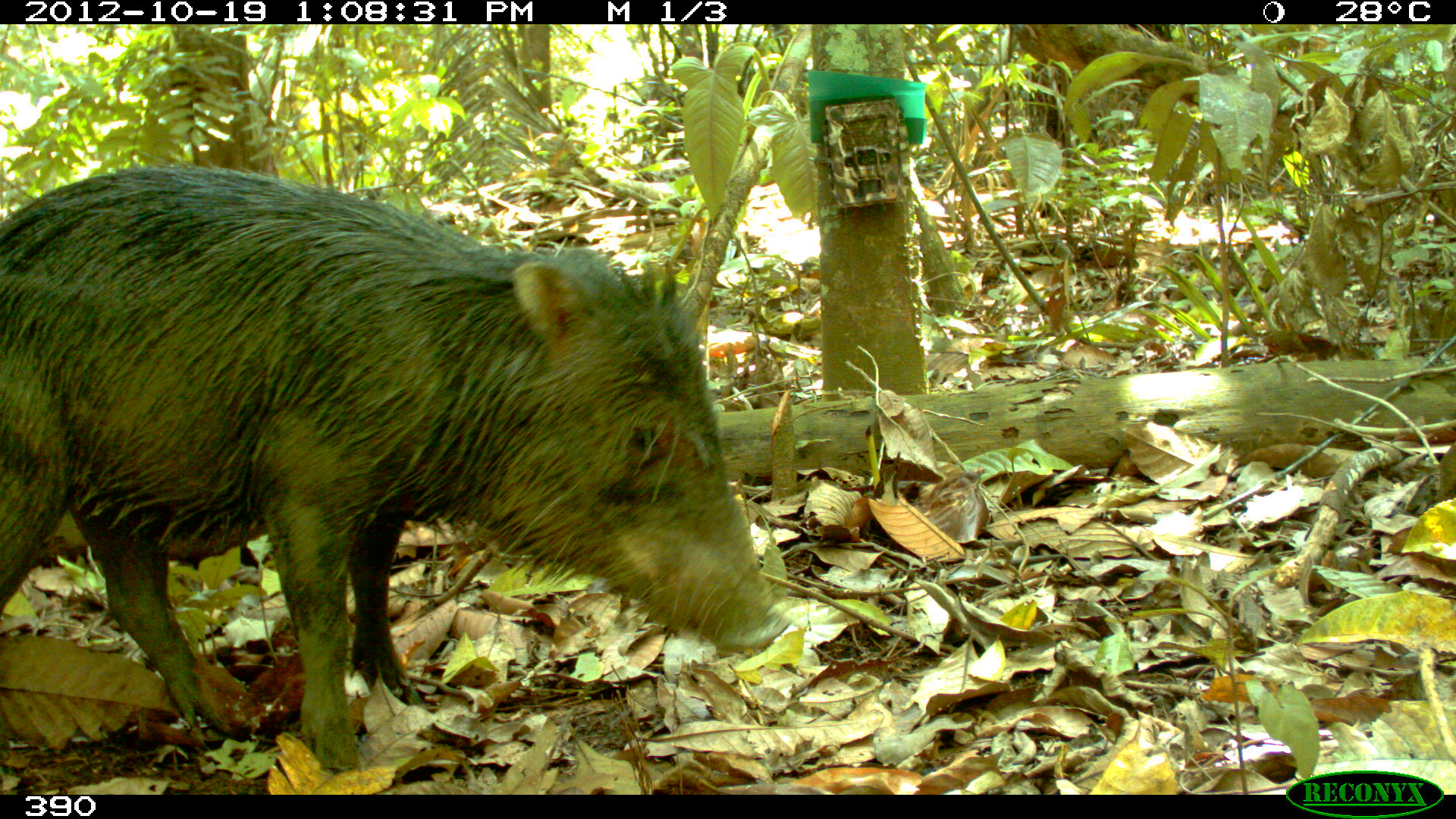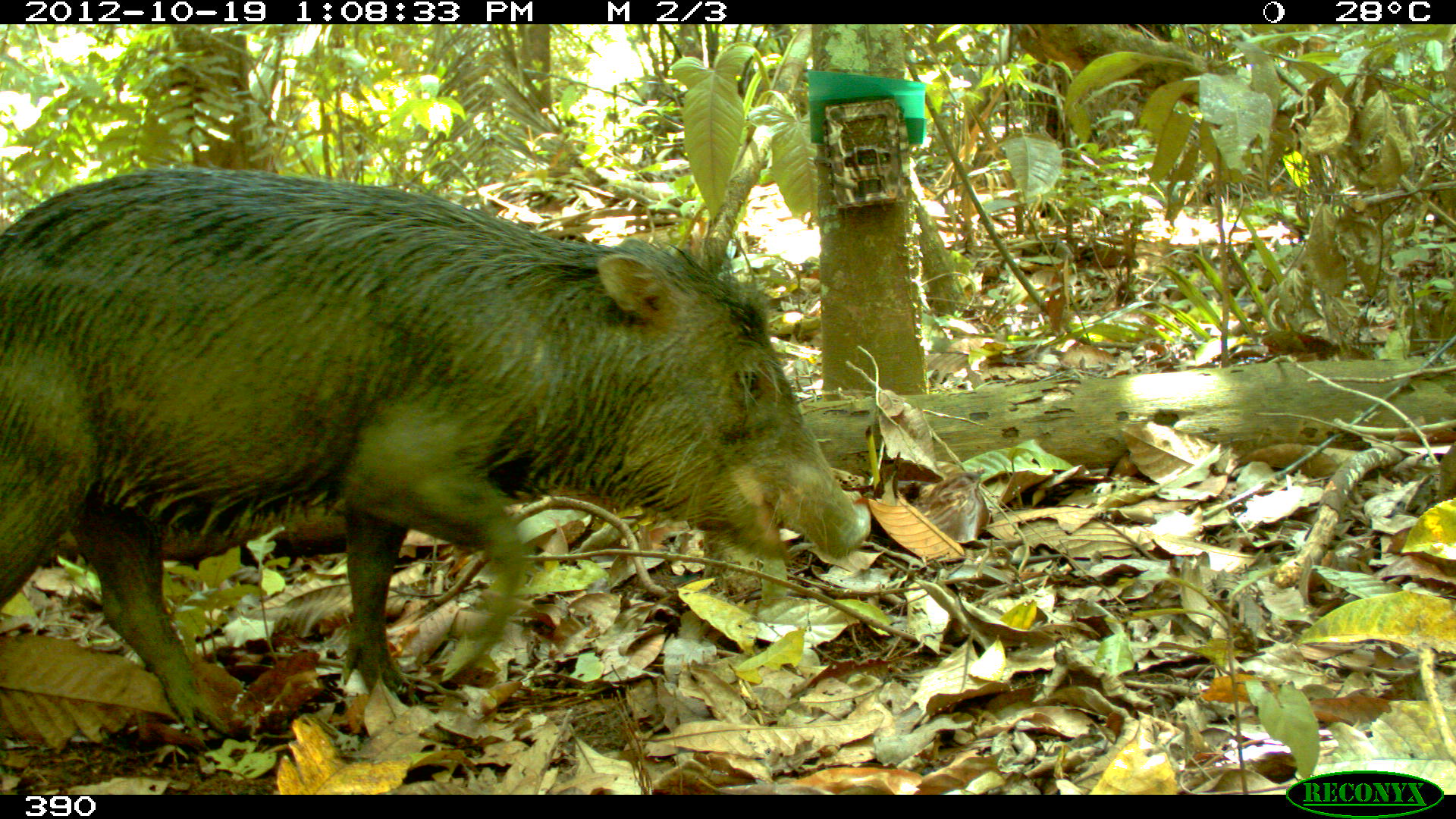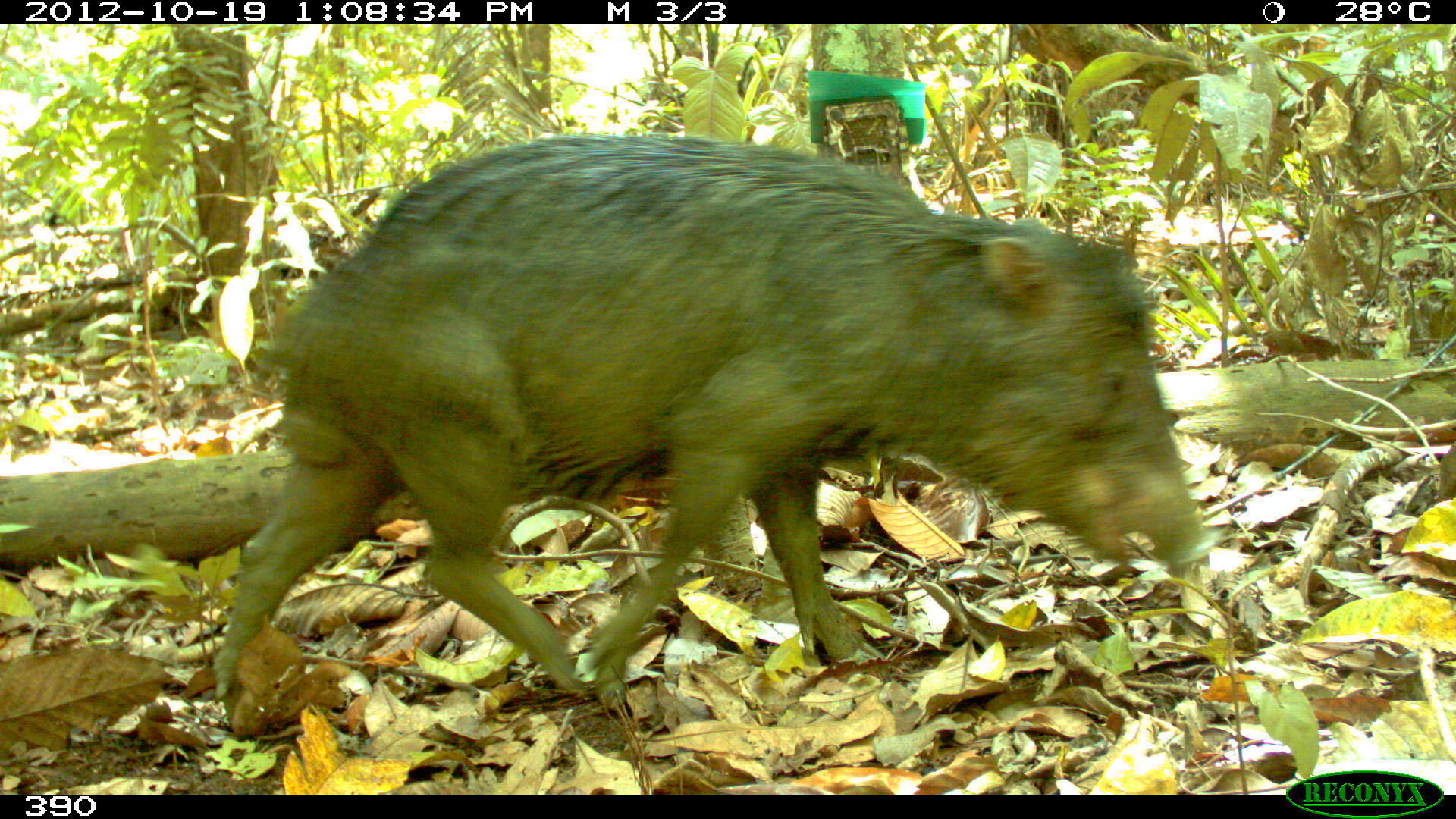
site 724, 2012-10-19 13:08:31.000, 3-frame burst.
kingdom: Animalia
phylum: Chordata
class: Mammalia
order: Artiodactyla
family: Tayassuidae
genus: Tayassu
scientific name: Tayassu pecari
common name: white-lipped peccary